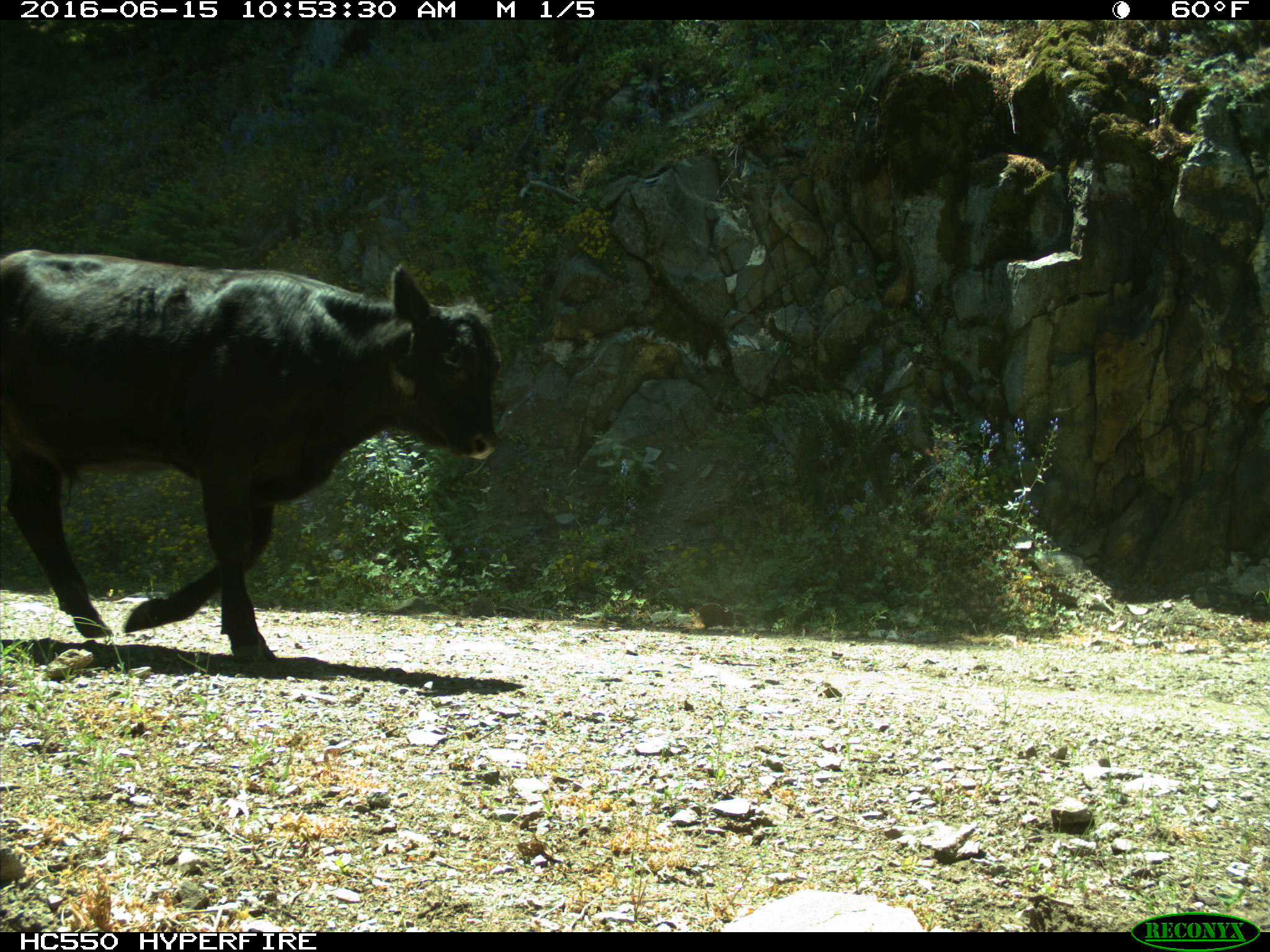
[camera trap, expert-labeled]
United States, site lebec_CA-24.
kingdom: Animalia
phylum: Chordata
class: Mammalia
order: Artiodactyla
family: Bovidae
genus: Bos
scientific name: Bos taurus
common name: domestic cow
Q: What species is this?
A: Bos taurus (domestic cow).